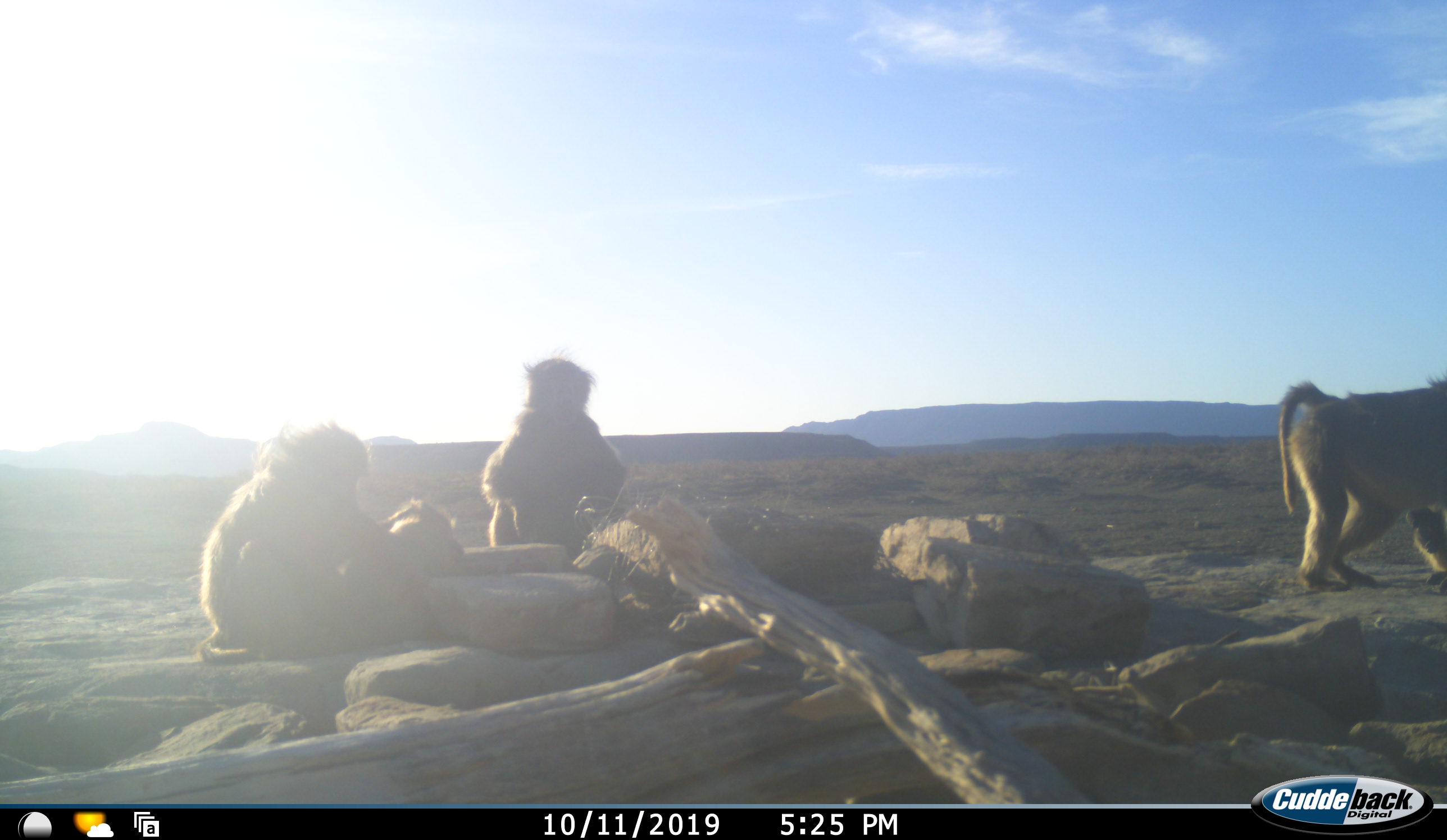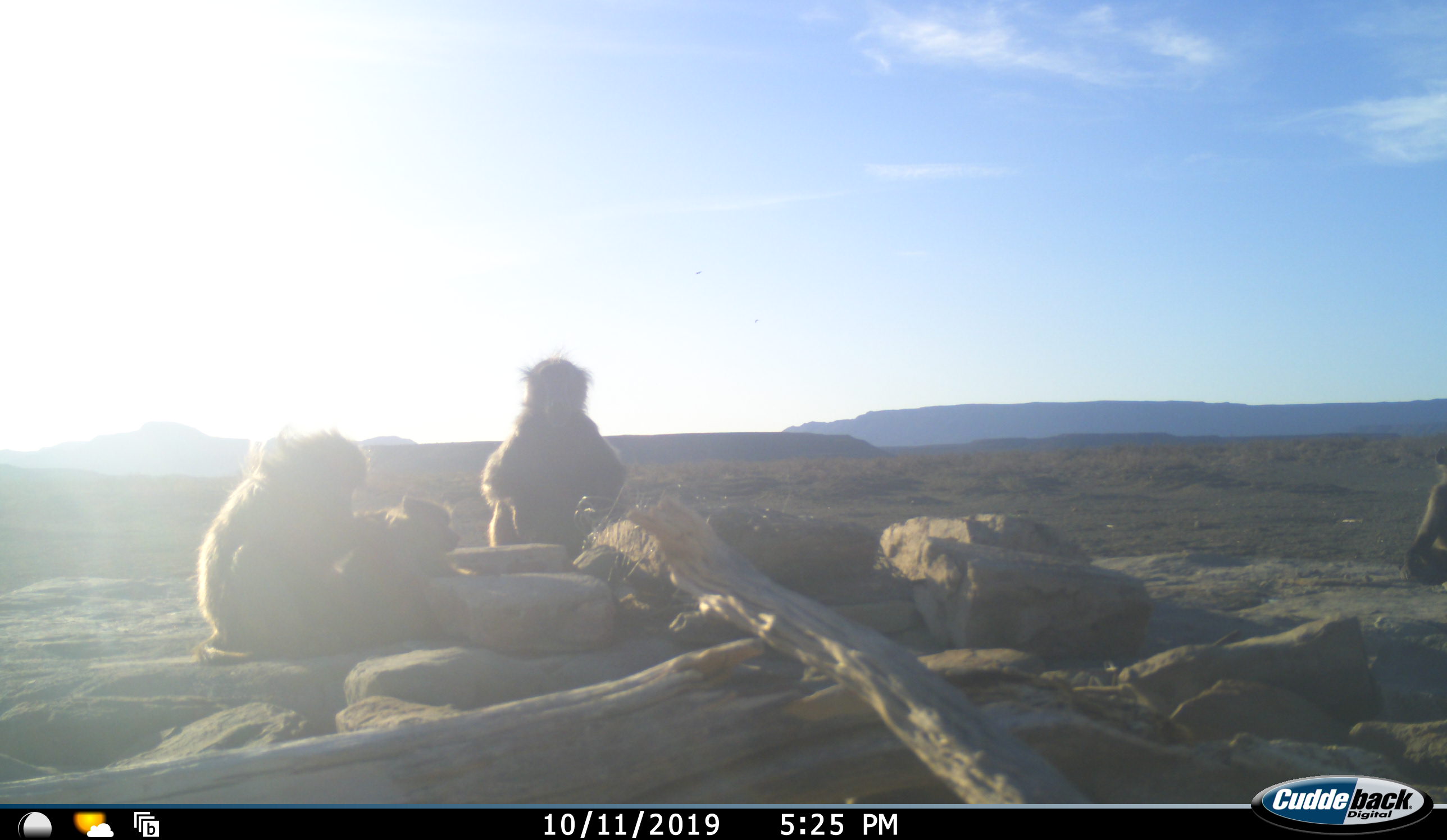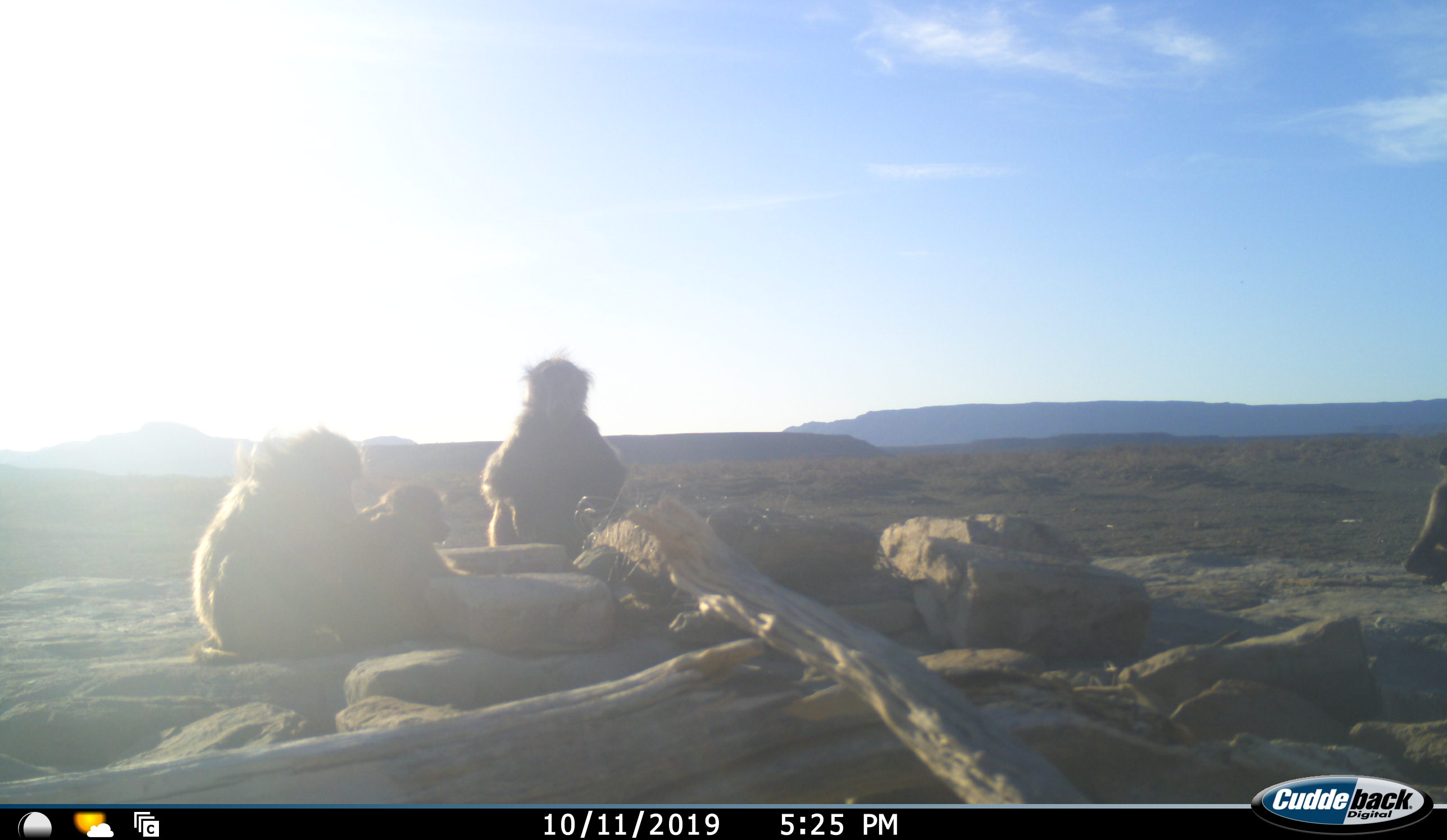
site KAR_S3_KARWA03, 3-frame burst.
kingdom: Animalia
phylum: Chordata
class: Mammalia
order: Primates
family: Cercopithecidae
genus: Papio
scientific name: Papio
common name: baboon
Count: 4.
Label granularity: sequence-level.